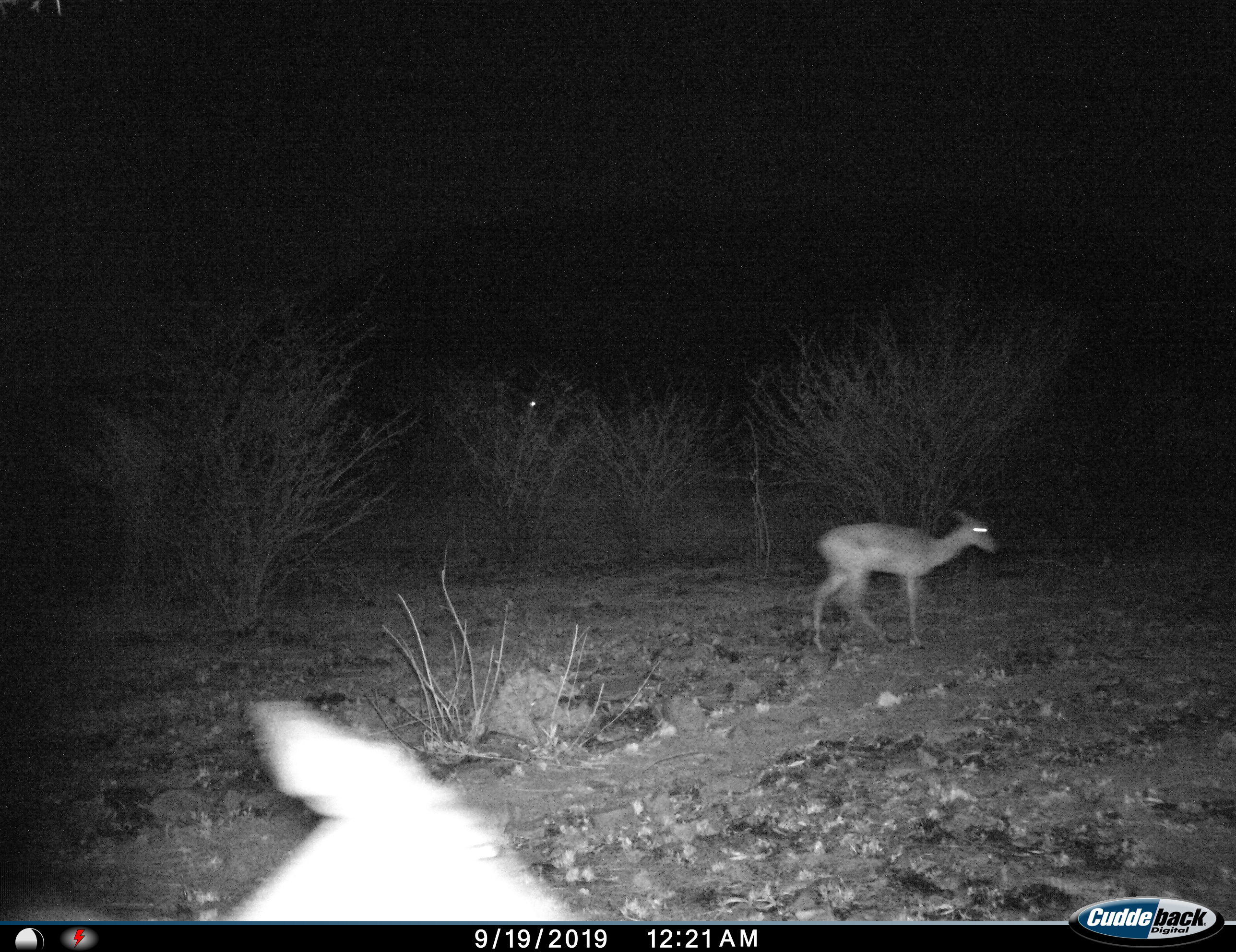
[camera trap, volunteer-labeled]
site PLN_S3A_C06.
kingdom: Animalia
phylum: Chordata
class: Mammalia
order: Artiodactyla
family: Bovidae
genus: Aepyceros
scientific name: Aepyceros melampus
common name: impala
Impala (Aepyceros melampus), count 2. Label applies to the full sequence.